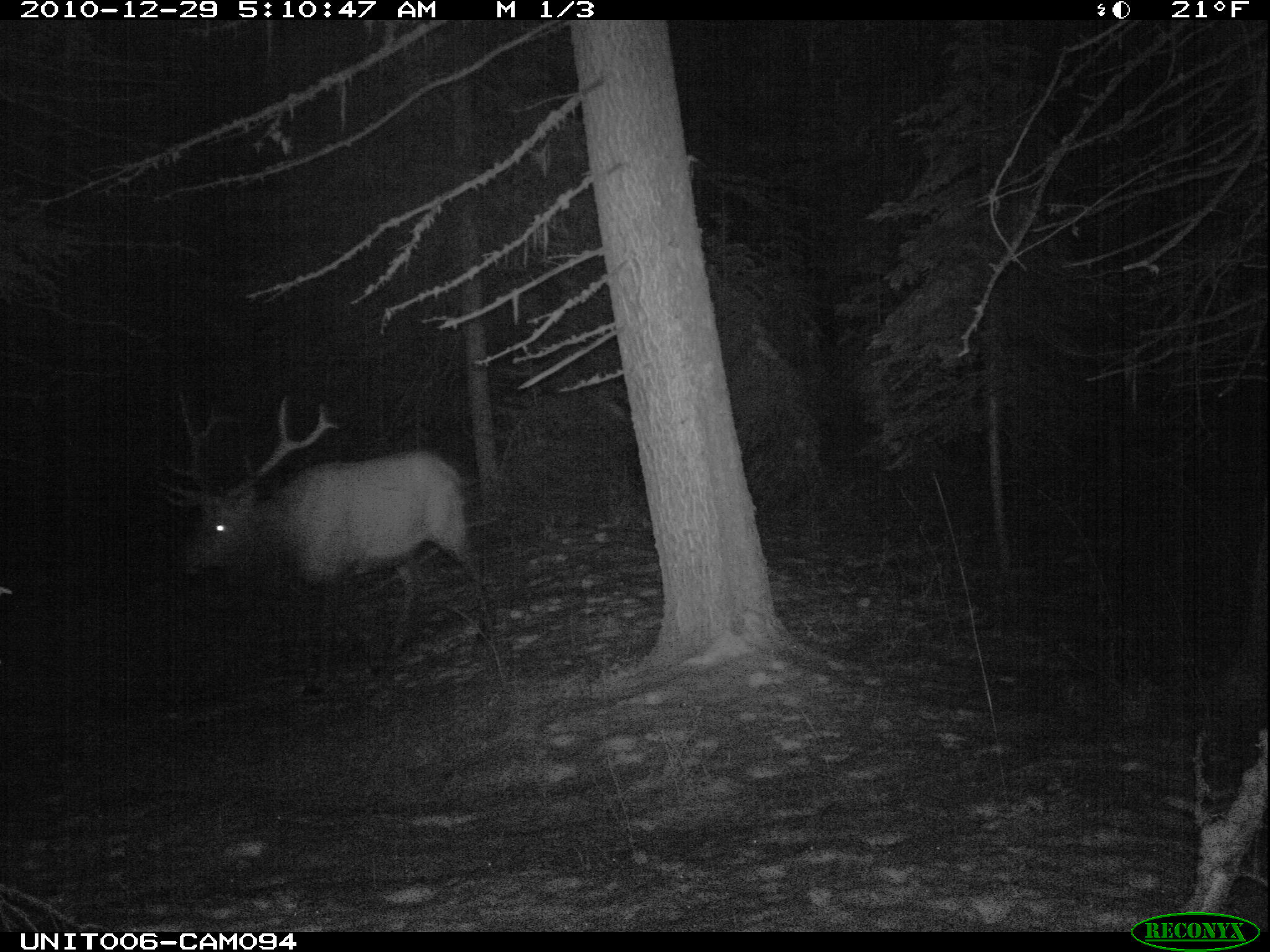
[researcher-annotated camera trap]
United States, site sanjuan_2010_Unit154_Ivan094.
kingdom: Animalia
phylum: Chordata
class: Mammalia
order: Artiodactyla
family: Cervidae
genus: Cervus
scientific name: Cervus elaphus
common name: red deer